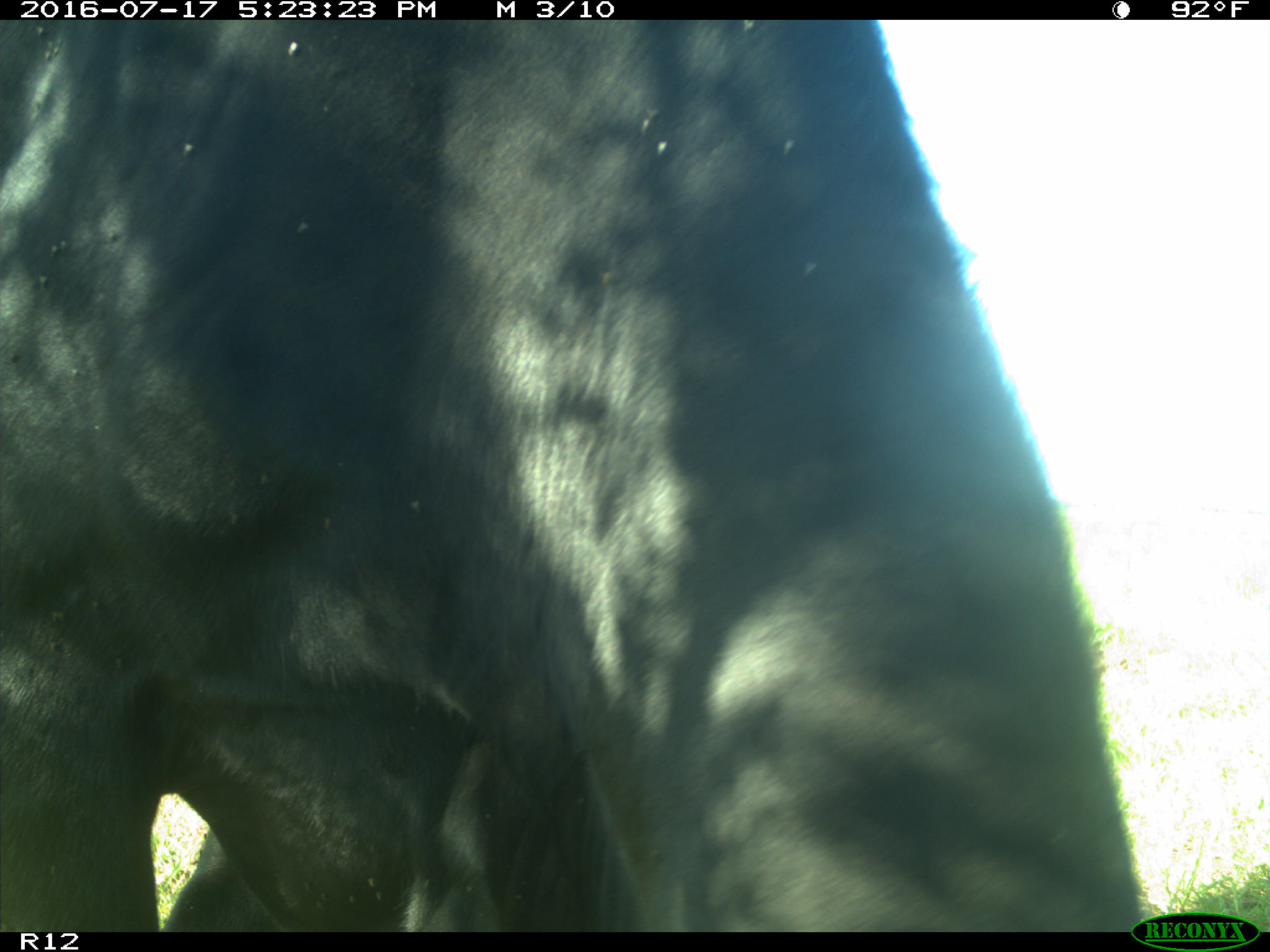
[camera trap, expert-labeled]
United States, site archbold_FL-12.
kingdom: Animalia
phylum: Chordata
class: Mammalia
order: Artiodactyla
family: Bovidae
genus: Bos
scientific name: Bos taurus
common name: domestic cow